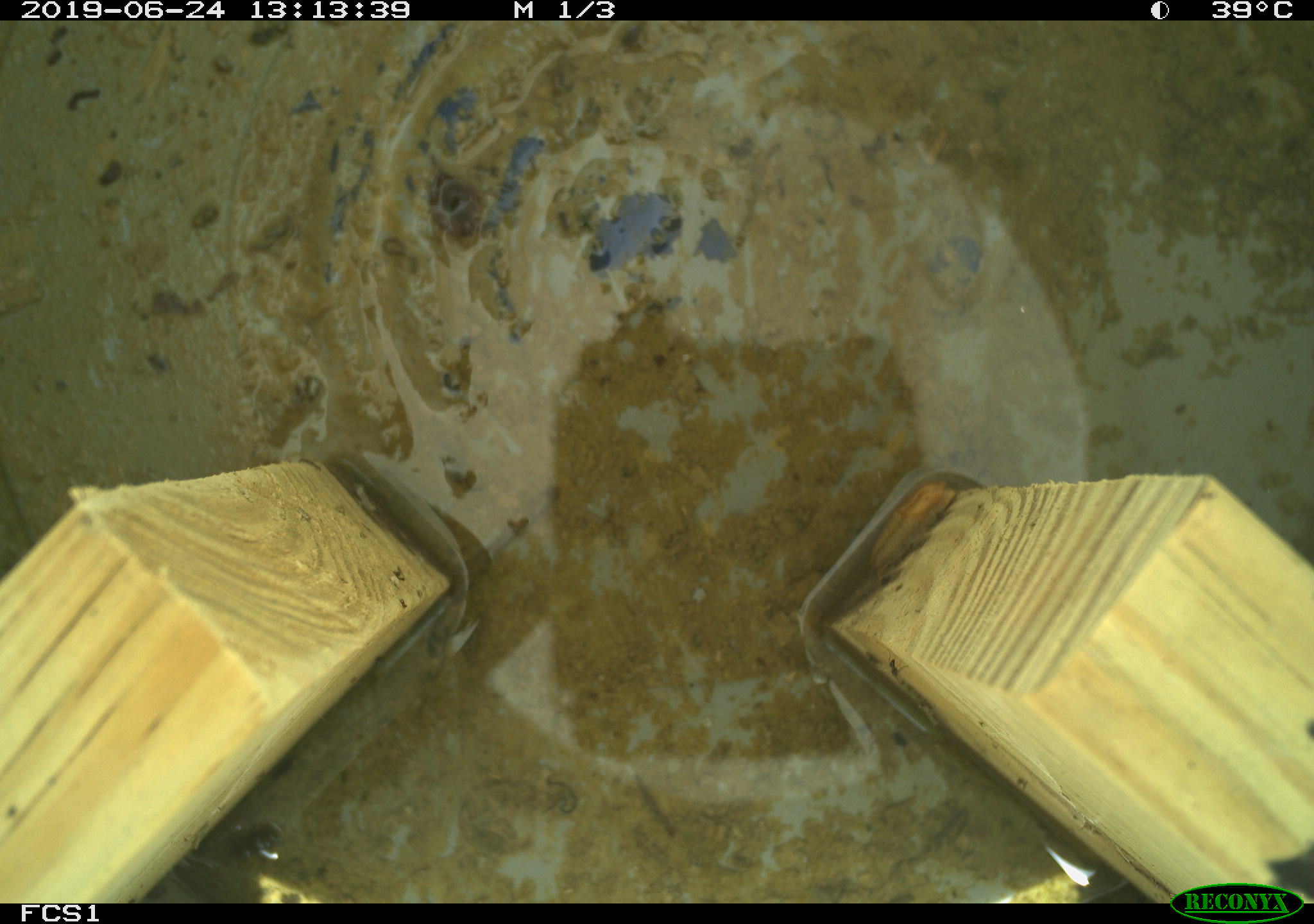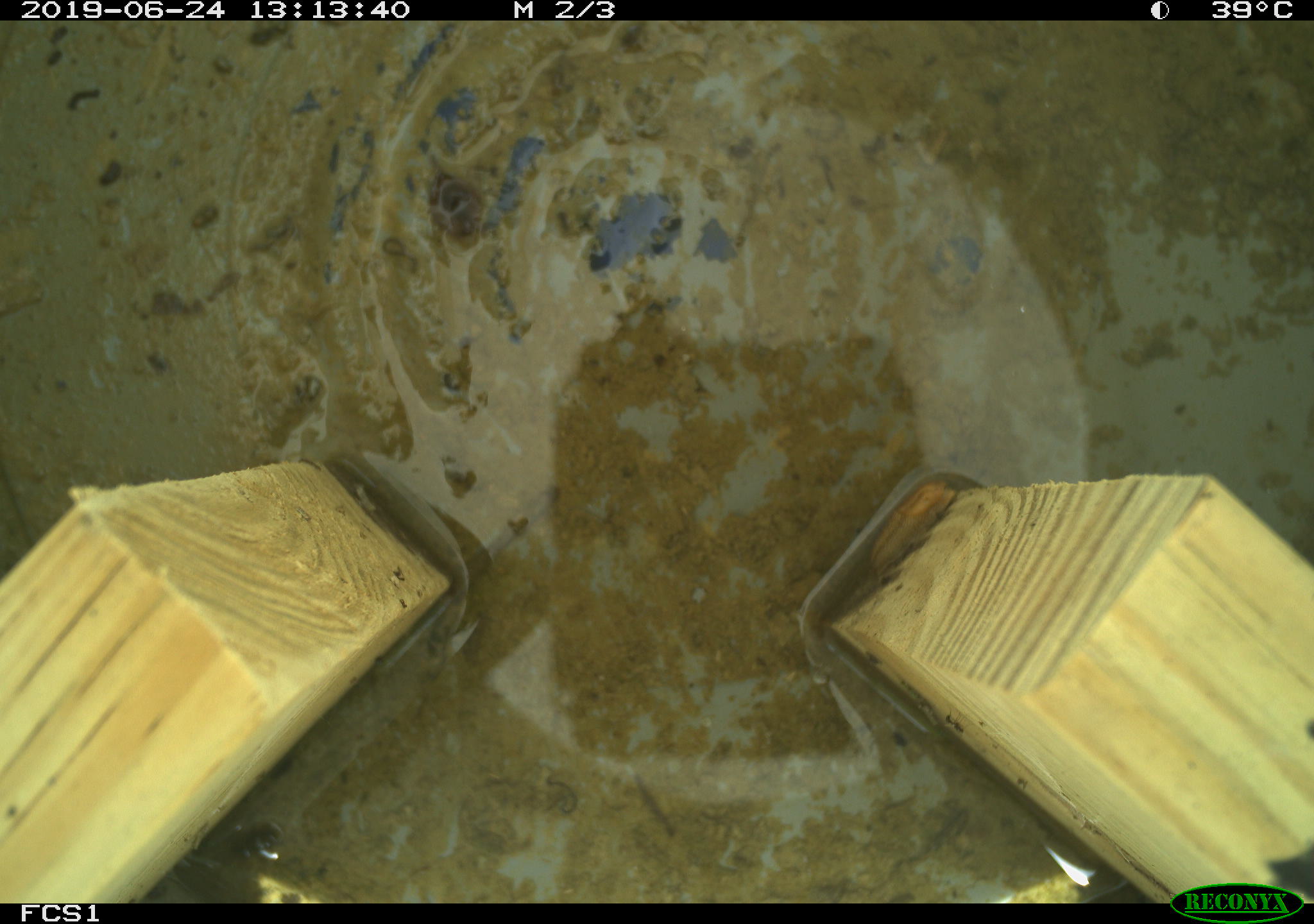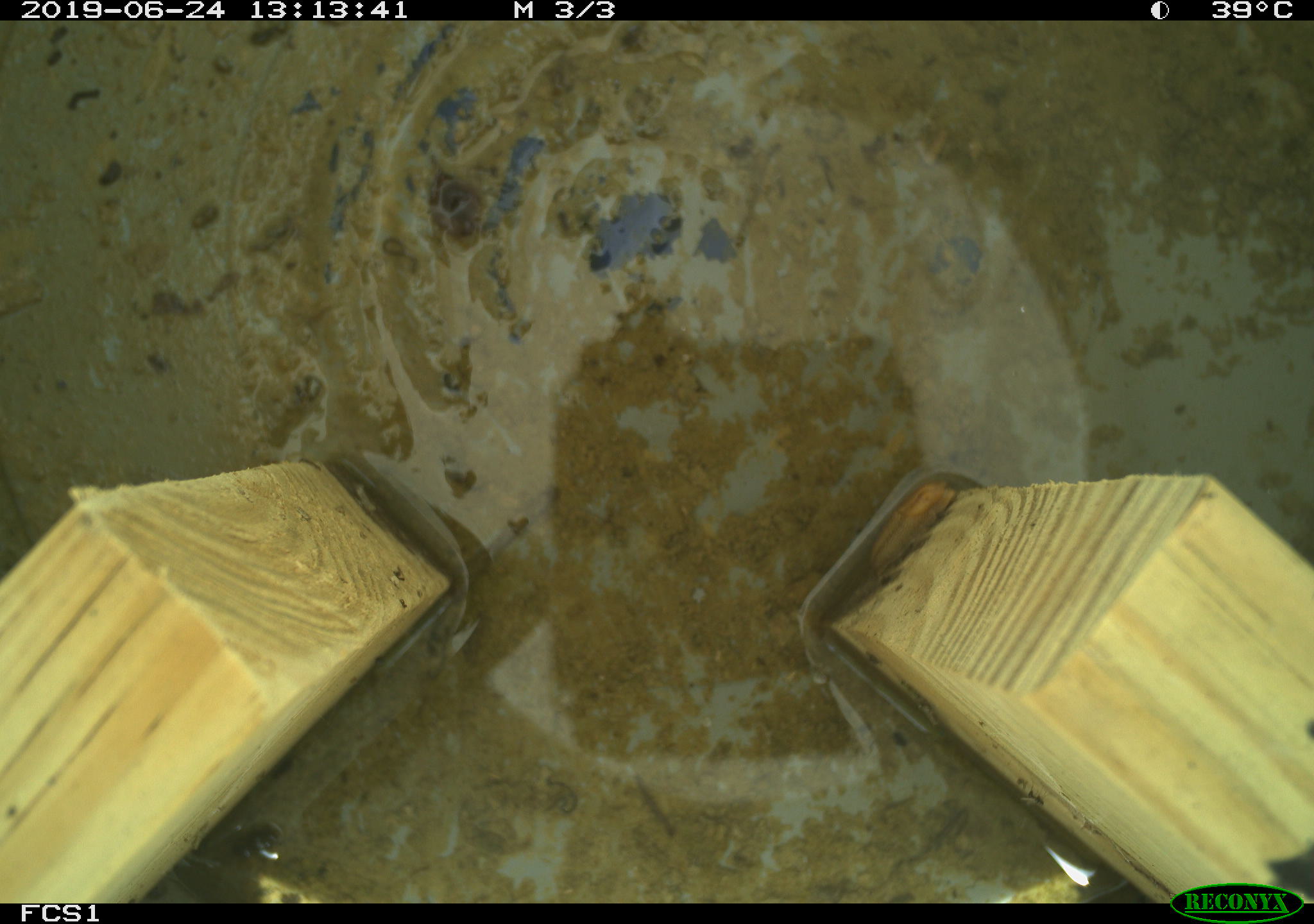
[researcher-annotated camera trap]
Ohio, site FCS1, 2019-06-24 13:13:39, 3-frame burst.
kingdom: Animalia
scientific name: Animalia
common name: animal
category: invertebrate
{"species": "invertebrate (animal) (Animalia)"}